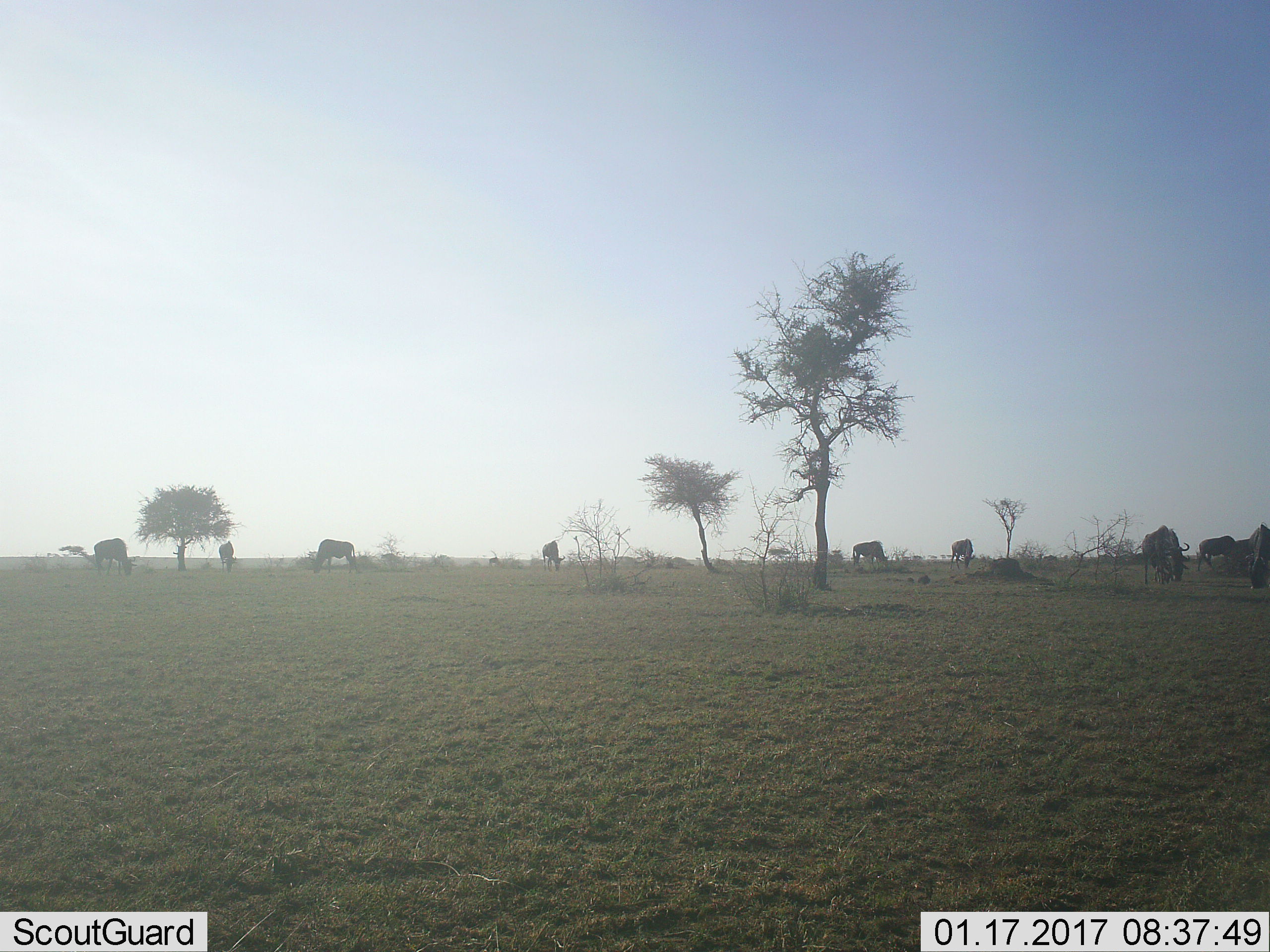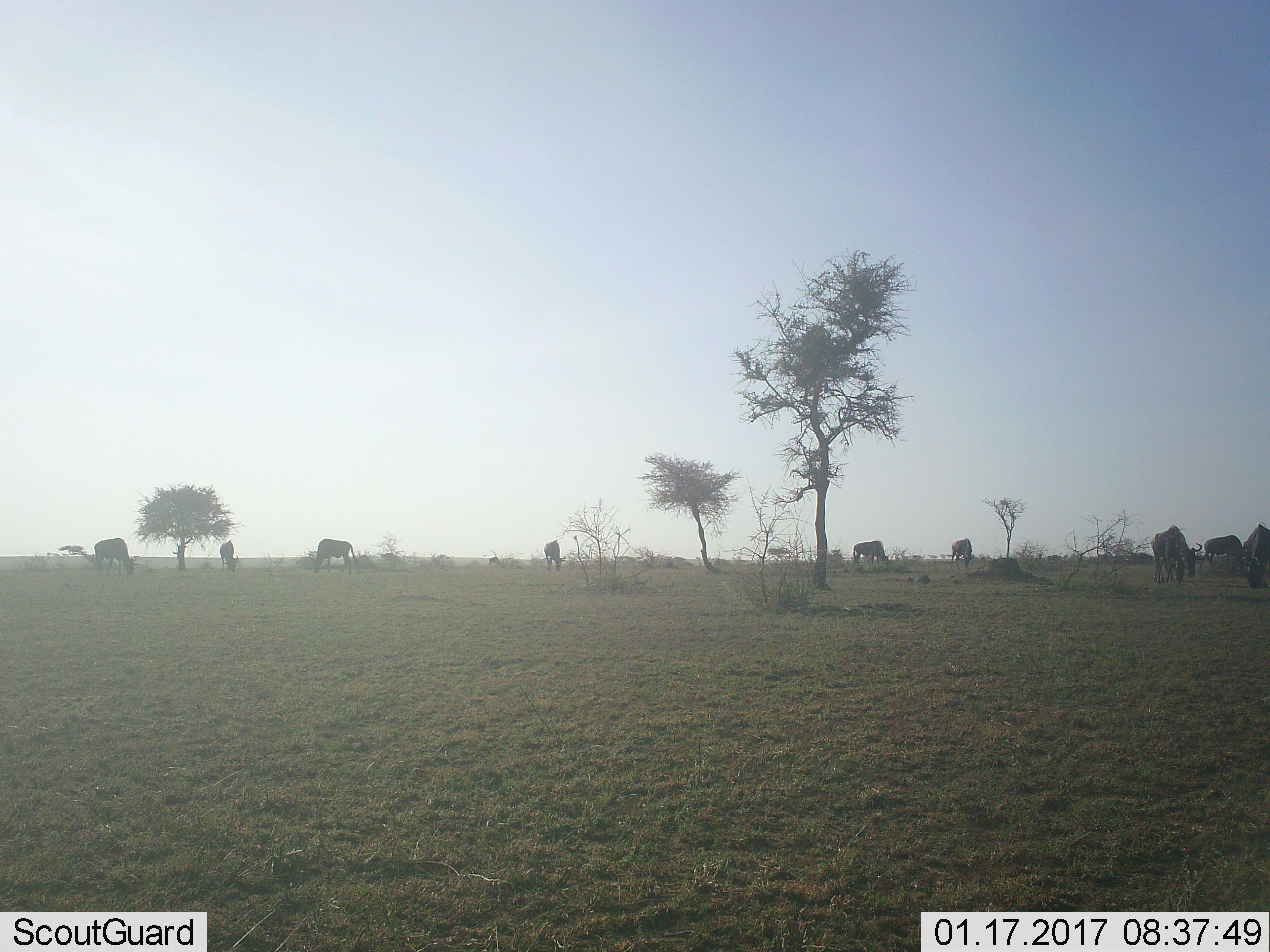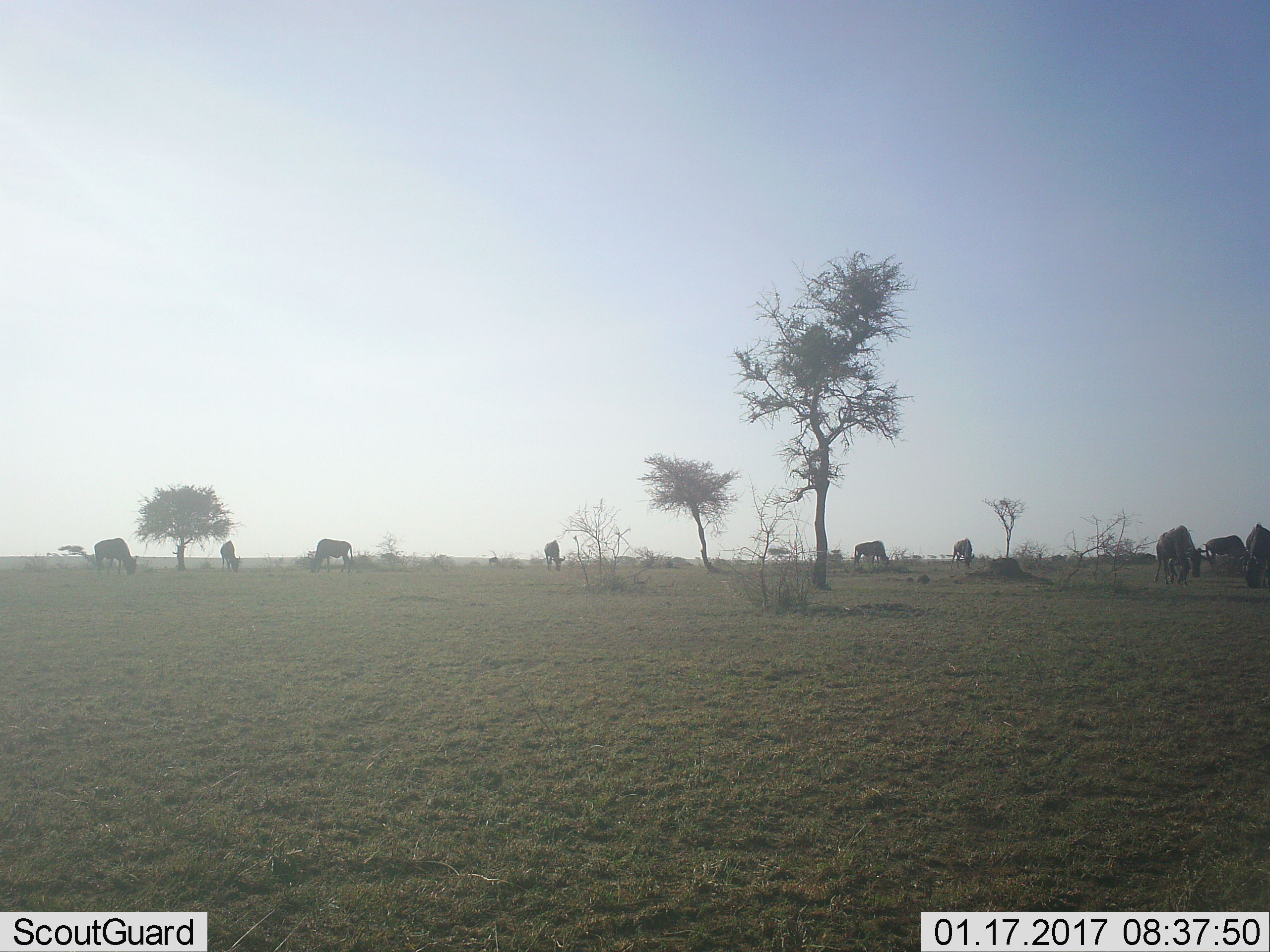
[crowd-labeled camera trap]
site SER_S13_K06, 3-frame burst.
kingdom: Animalia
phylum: Chordata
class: Mammalia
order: Artiodactyla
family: Bovidae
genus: Connochaetes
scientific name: Connochaetes taurinus taurinus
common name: blue wildebeest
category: wildebeestblue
Wildebeestblue (blue wildebeest) (Connochaetes taurinus taurinus), count 10. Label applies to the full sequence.